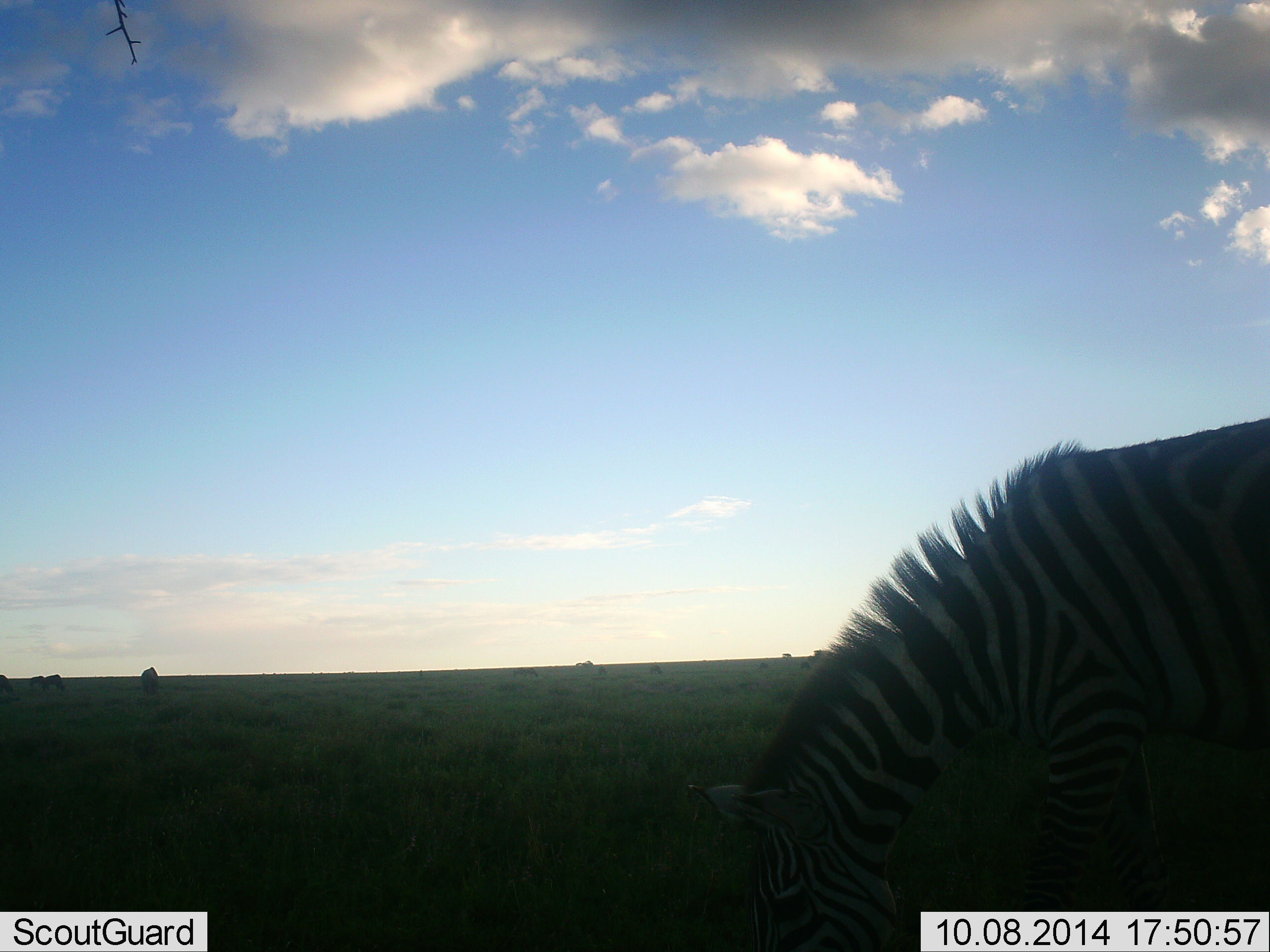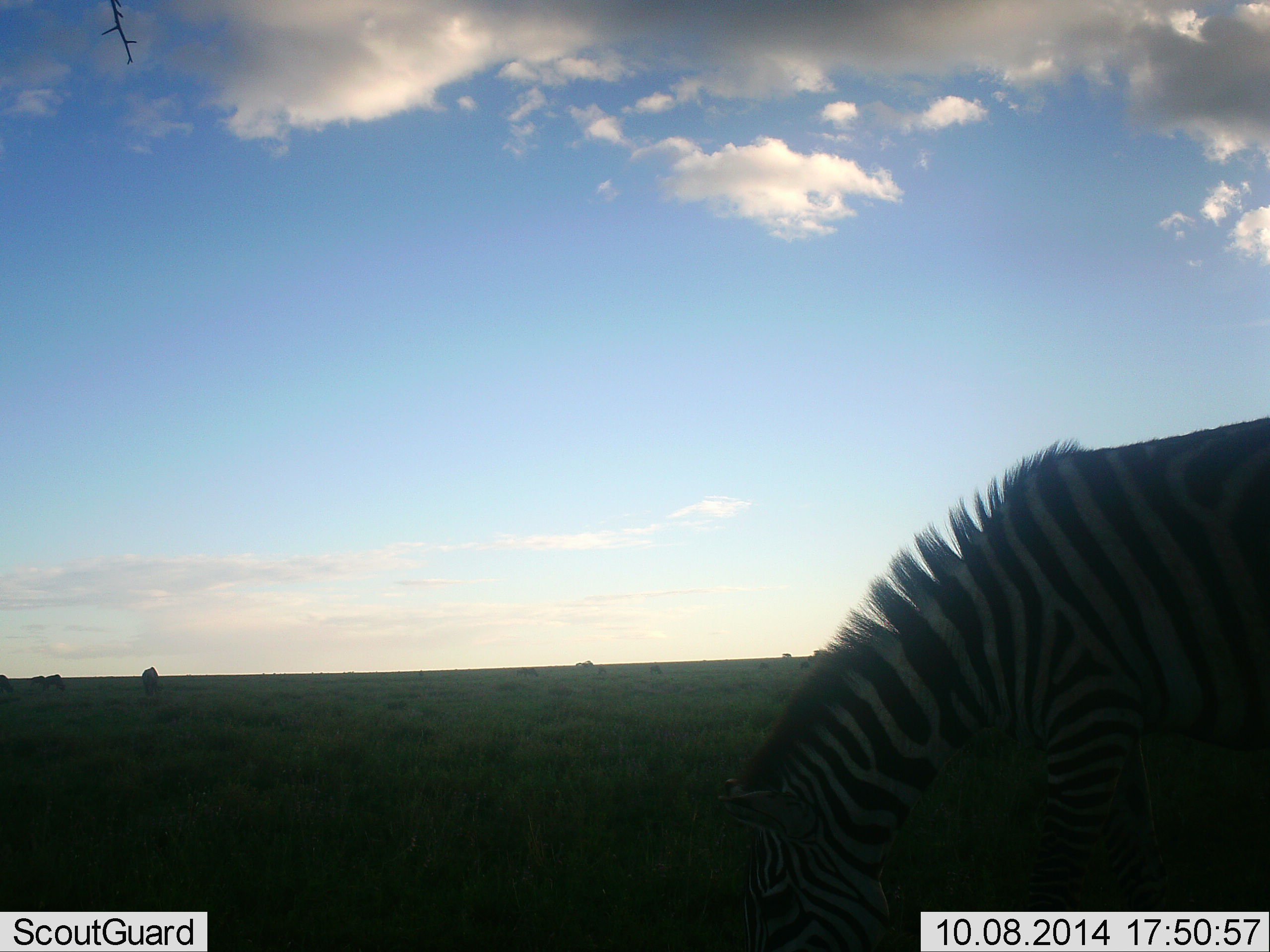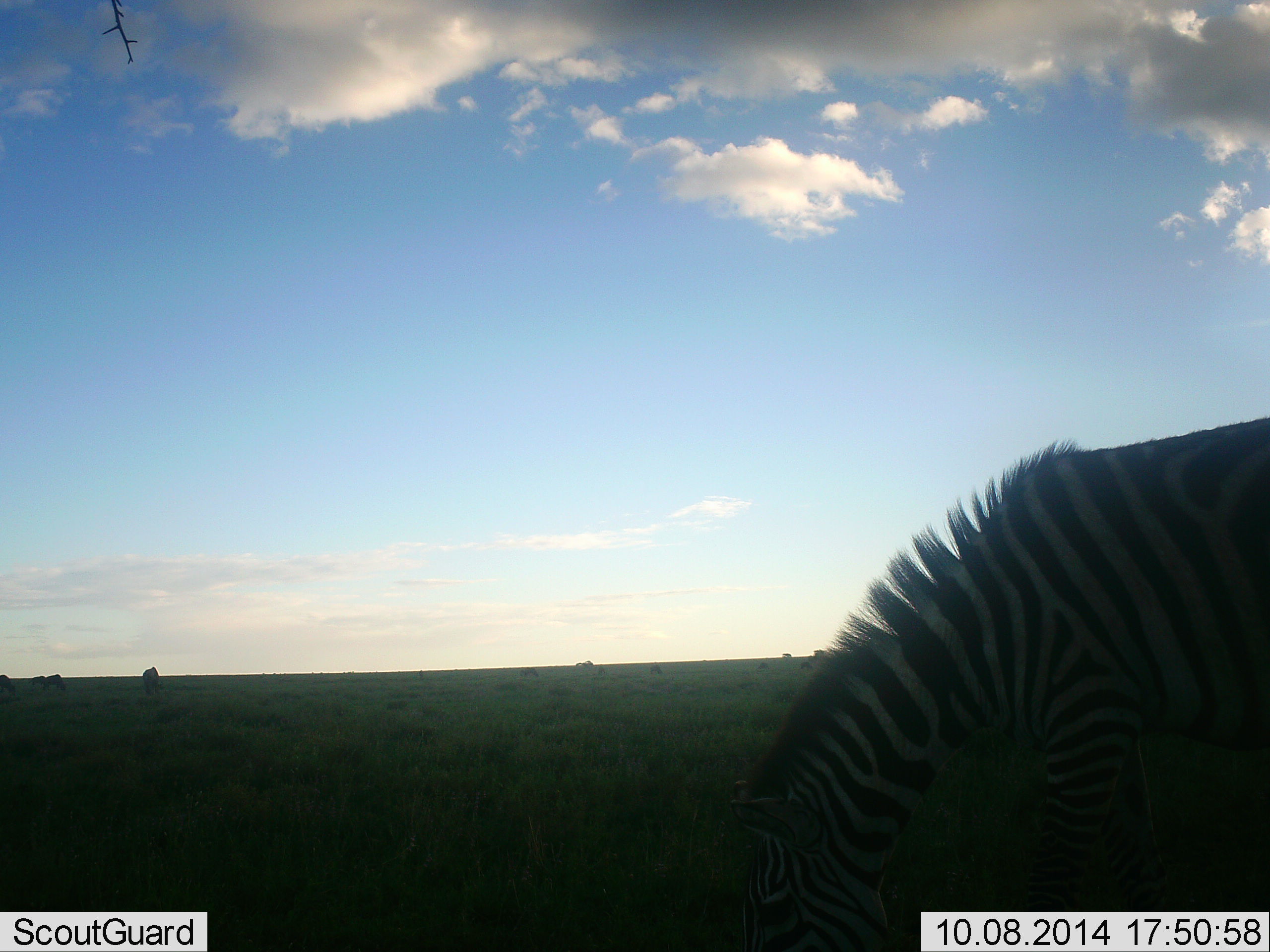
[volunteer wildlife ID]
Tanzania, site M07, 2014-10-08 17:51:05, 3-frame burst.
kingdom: Animalia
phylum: Chordata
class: Mammalia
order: Perissodactyla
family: Equidae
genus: Equus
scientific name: Equus quagga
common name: plains zebra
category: zebra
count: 1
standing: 27%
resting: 0%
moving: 9%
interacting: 0%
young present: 0%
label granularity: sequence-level